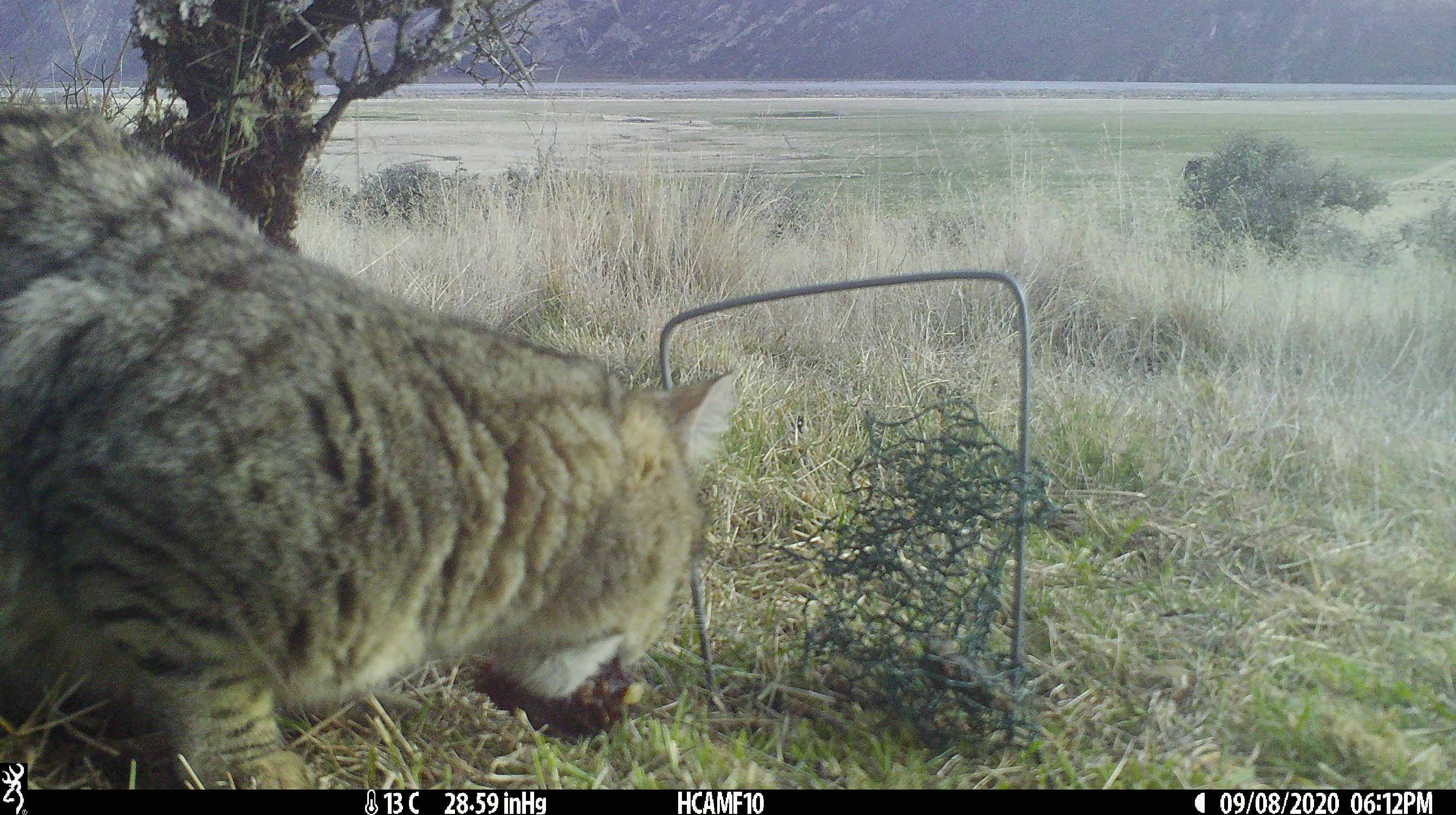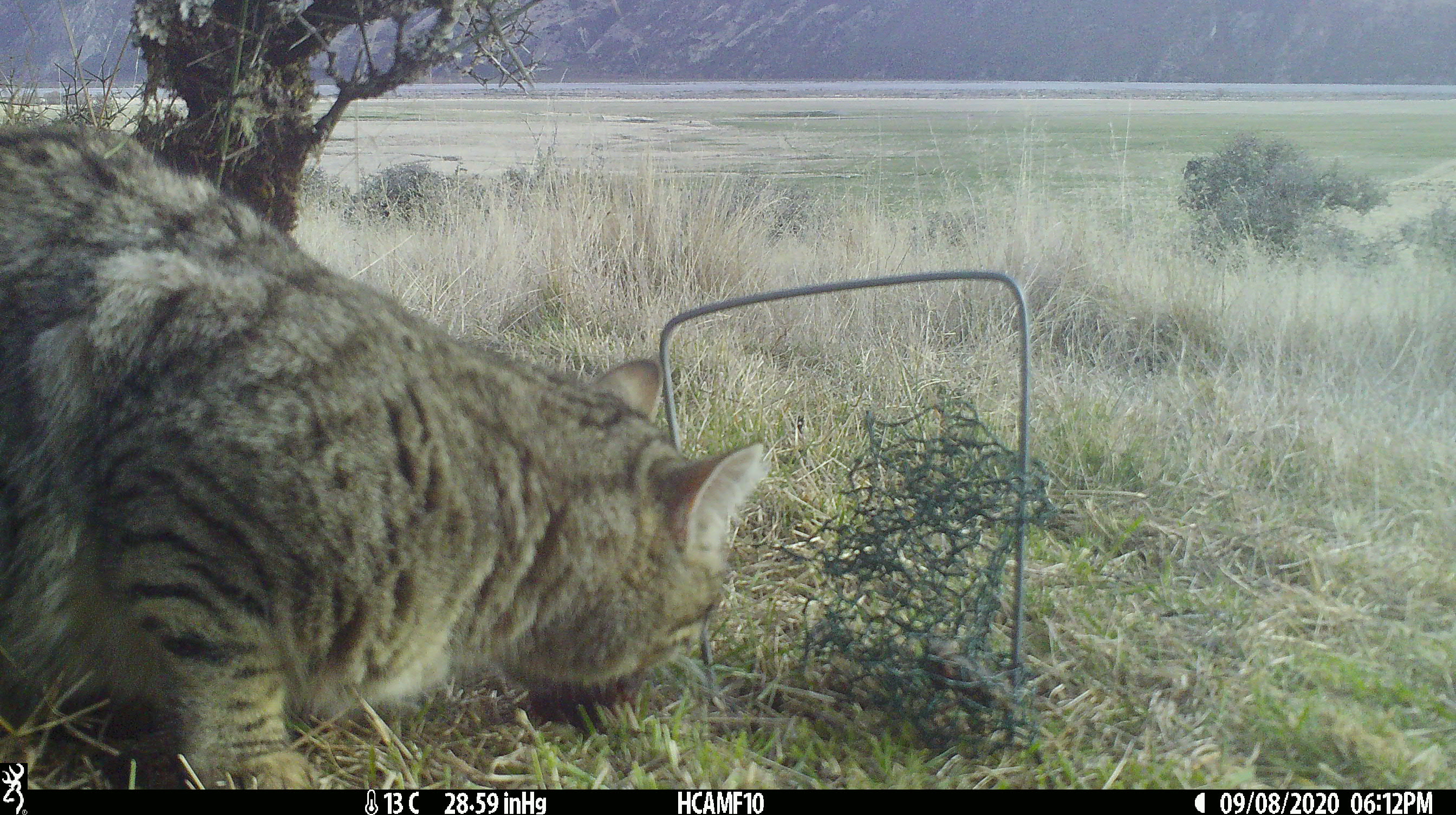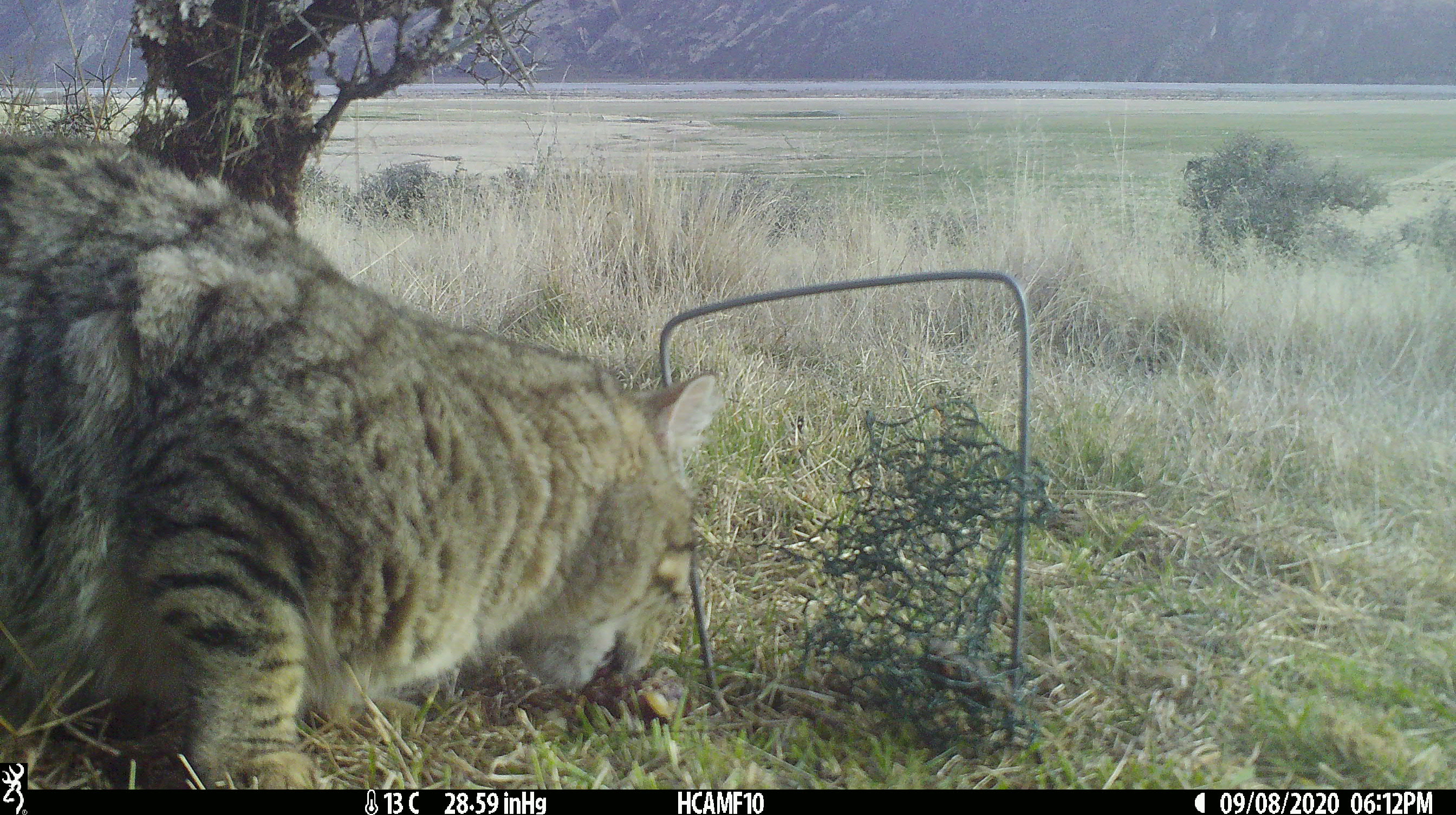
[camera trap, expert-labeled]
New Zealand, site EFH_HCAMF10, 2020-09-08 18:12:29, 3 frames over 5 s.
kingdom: Animalia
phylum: Chordata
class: Mammalia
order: Carnivora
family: Felidae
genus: Felis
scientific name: Felis catus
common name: domestic cat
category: cat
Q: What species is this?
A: Cat (domestic cat) (Felis catus).